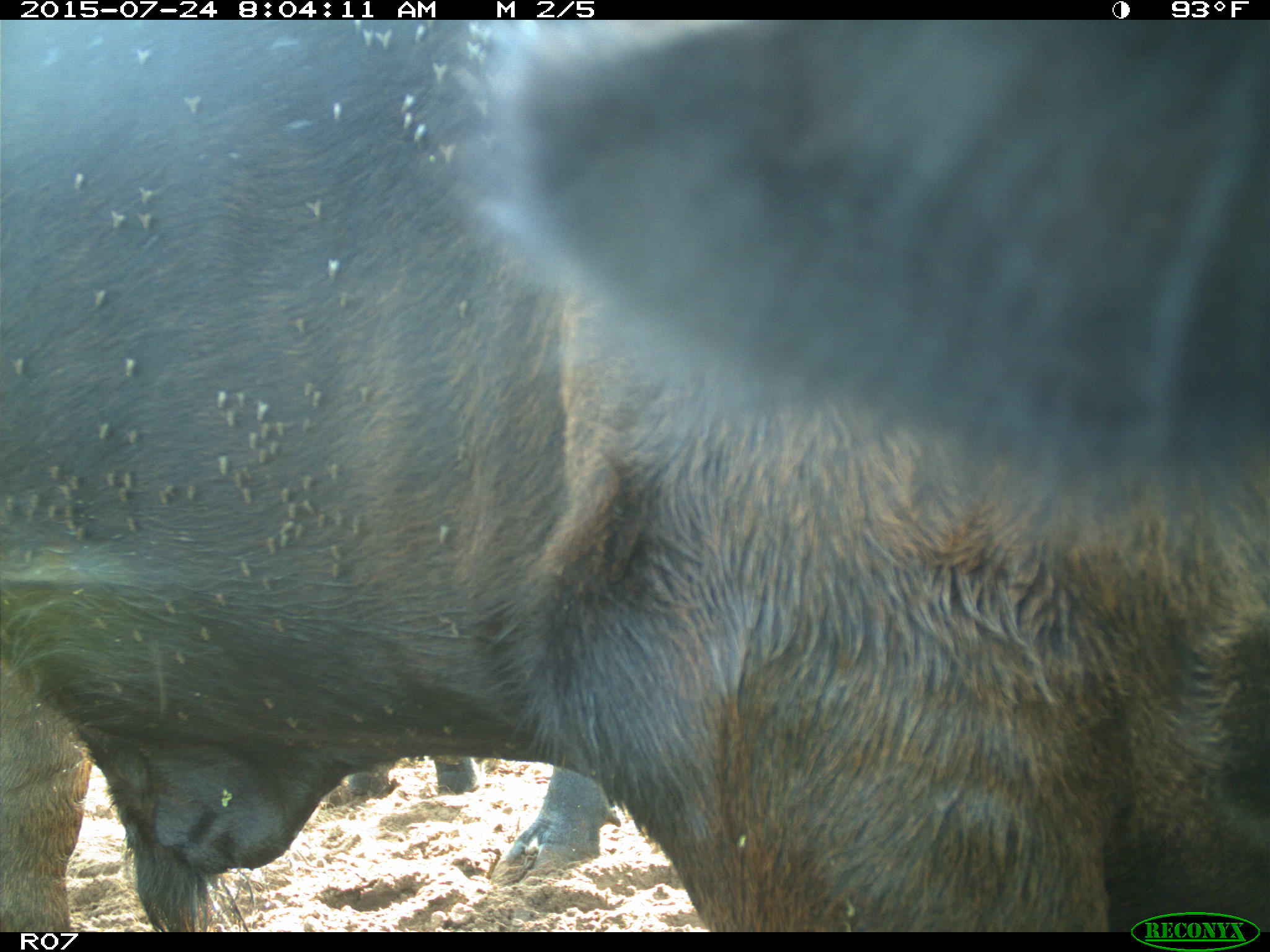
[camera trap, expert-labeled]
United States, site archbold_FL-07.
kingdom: Animalia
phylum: Chordata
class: Mammalia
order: Artiodactyla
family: Bovidae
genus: Bos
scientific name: Bos taurus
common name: domestic cow